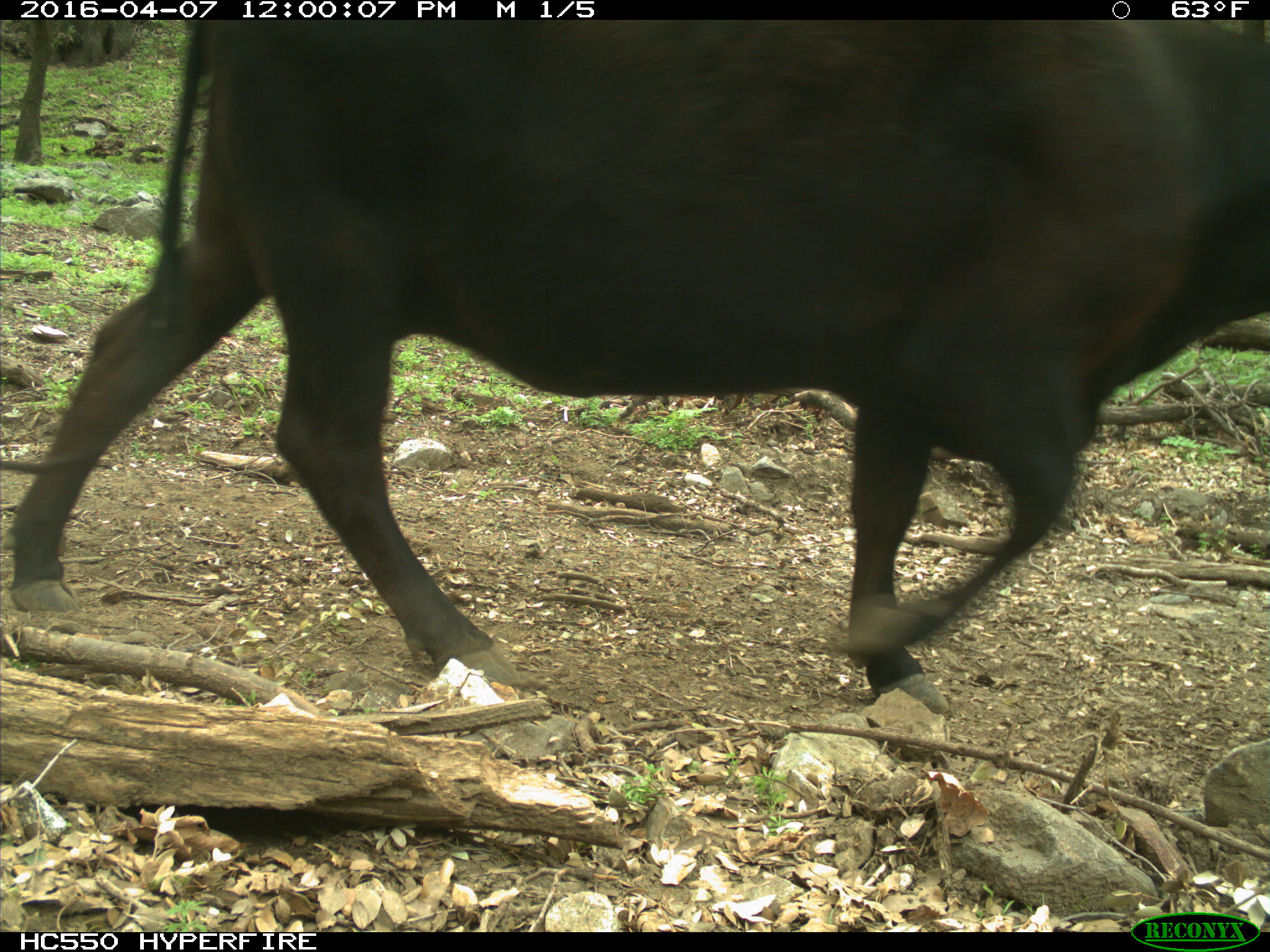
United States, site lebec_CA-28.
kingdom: Animalia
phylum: Chordata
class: Mammalia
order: Artiodactyla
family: Bovidae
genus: Bos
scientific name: Bos taurus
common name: domestic cow